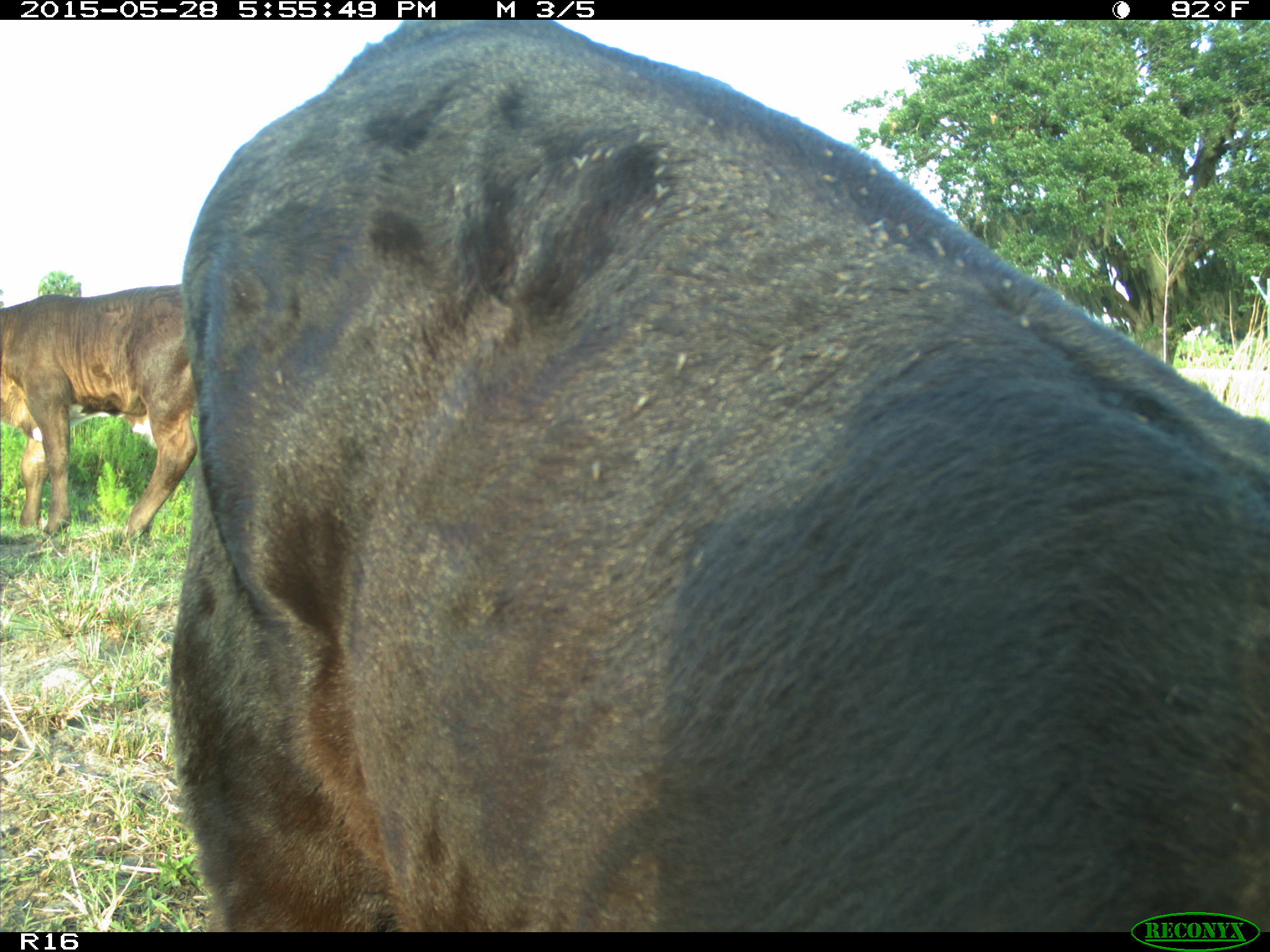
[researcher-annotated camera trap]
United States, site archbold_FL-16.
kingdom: Animalia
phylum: Chordata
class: Mammalia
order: Artiodactyla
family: Bovidae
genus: Bos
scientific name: Bos taurus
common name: domestic cow